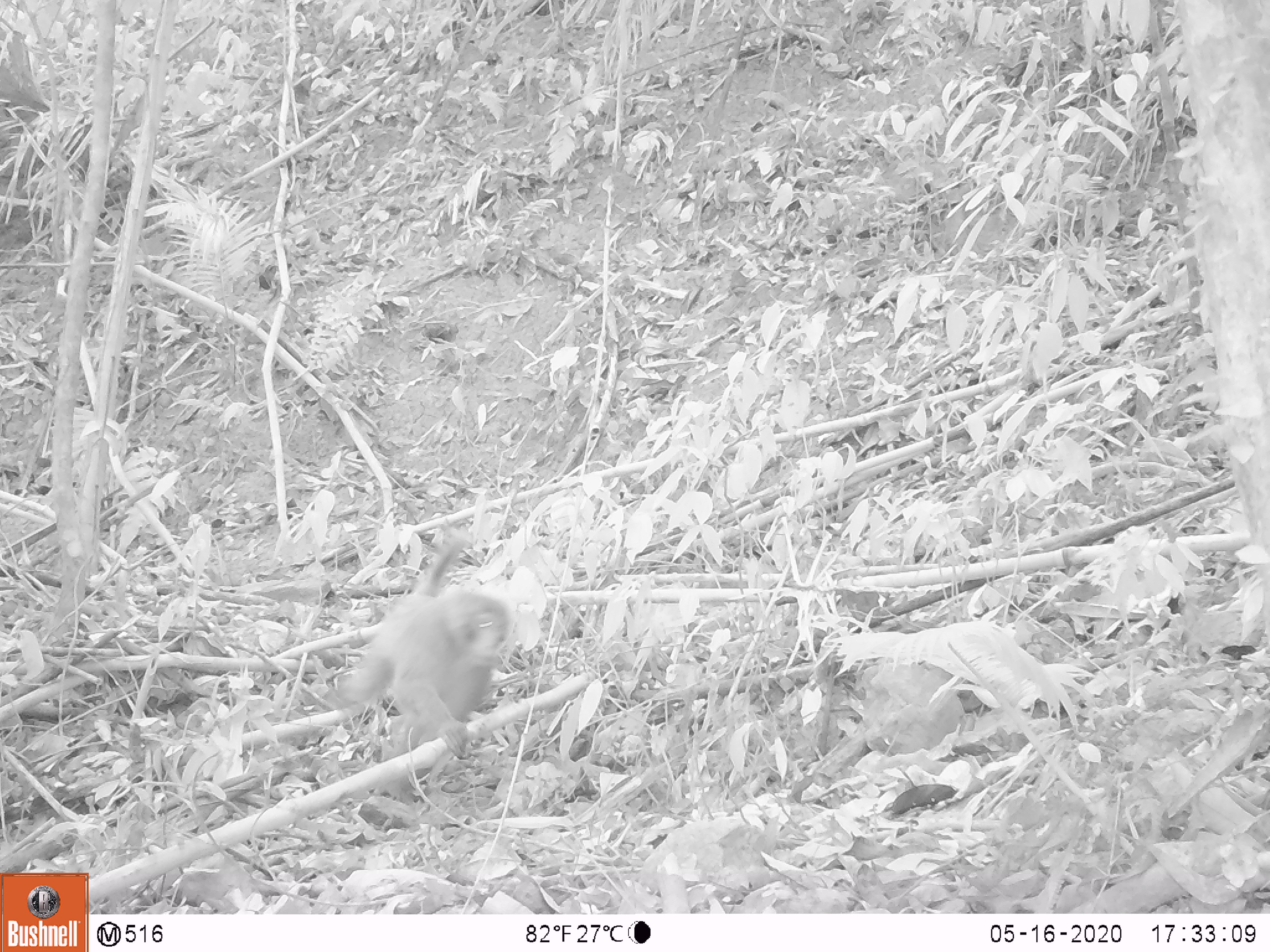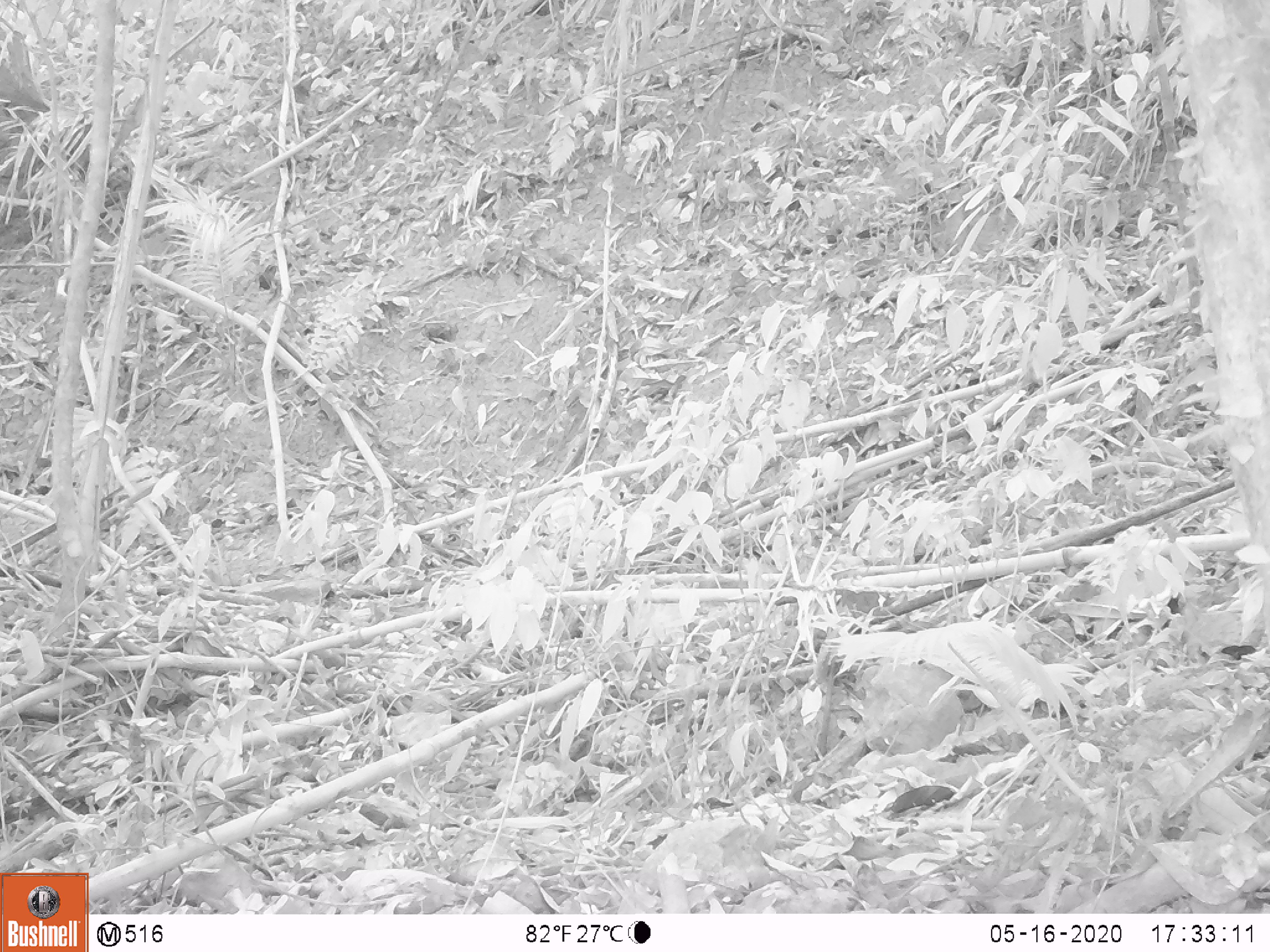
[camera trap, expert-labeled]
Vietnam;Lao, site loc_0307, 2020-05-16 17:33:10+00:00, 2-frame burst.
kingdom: Animalia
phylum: Chordata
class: Mammalia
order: Primates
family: Cercopithecidae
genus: Macaca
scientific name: Macaca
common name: macaques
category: assam or rhesus macaque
Assam or rhesus macaque (macaques) (Macaca). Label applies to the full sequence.